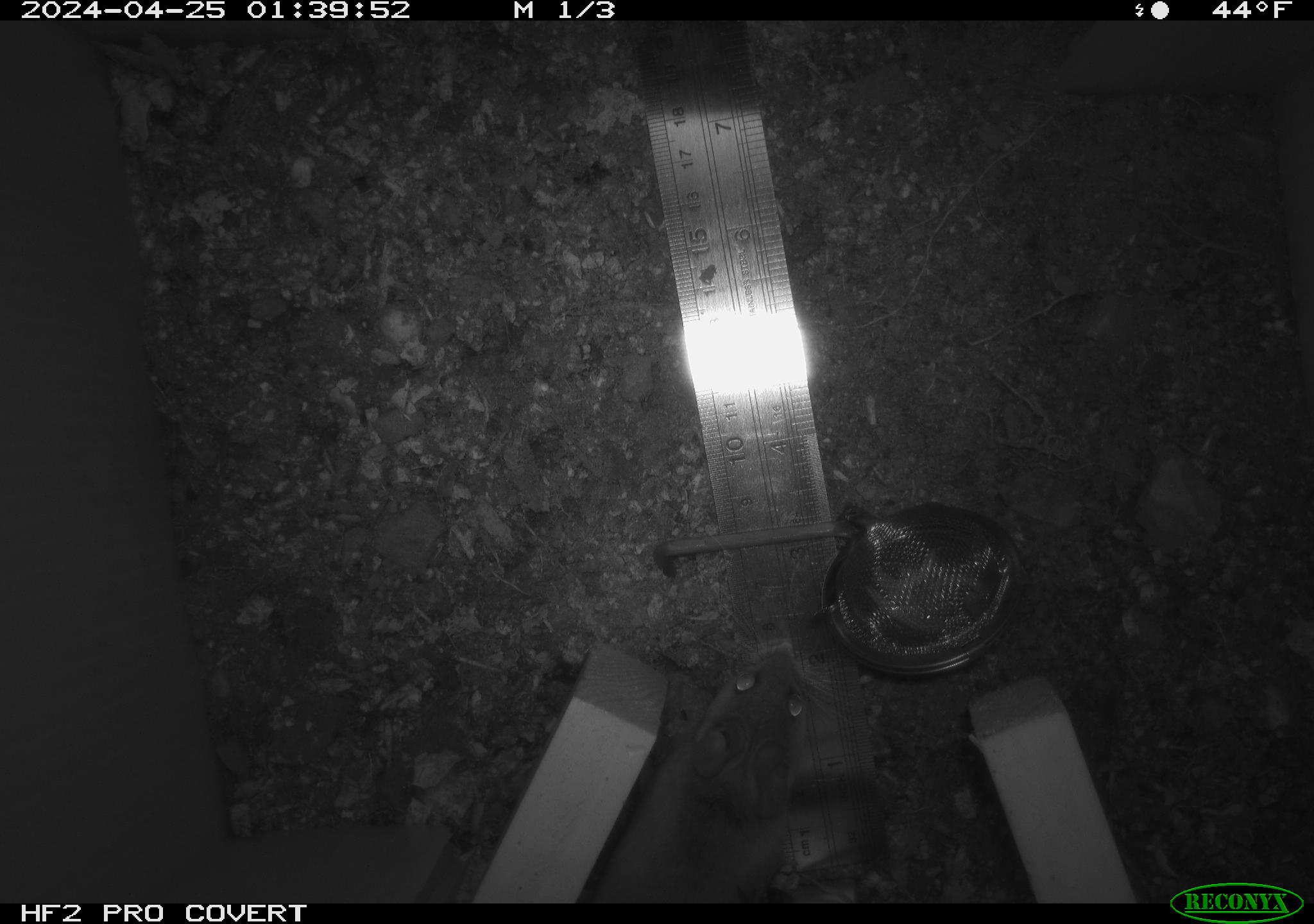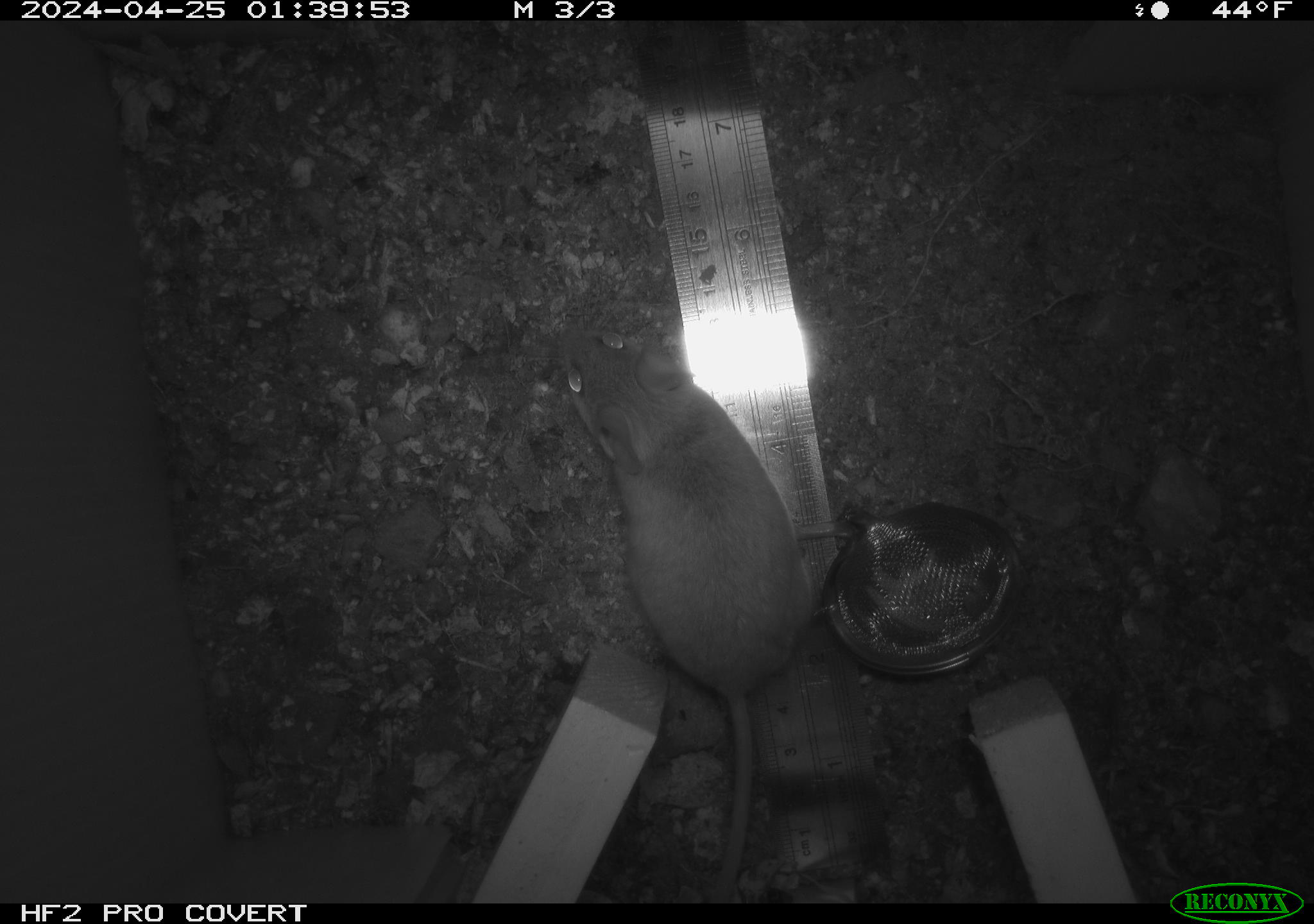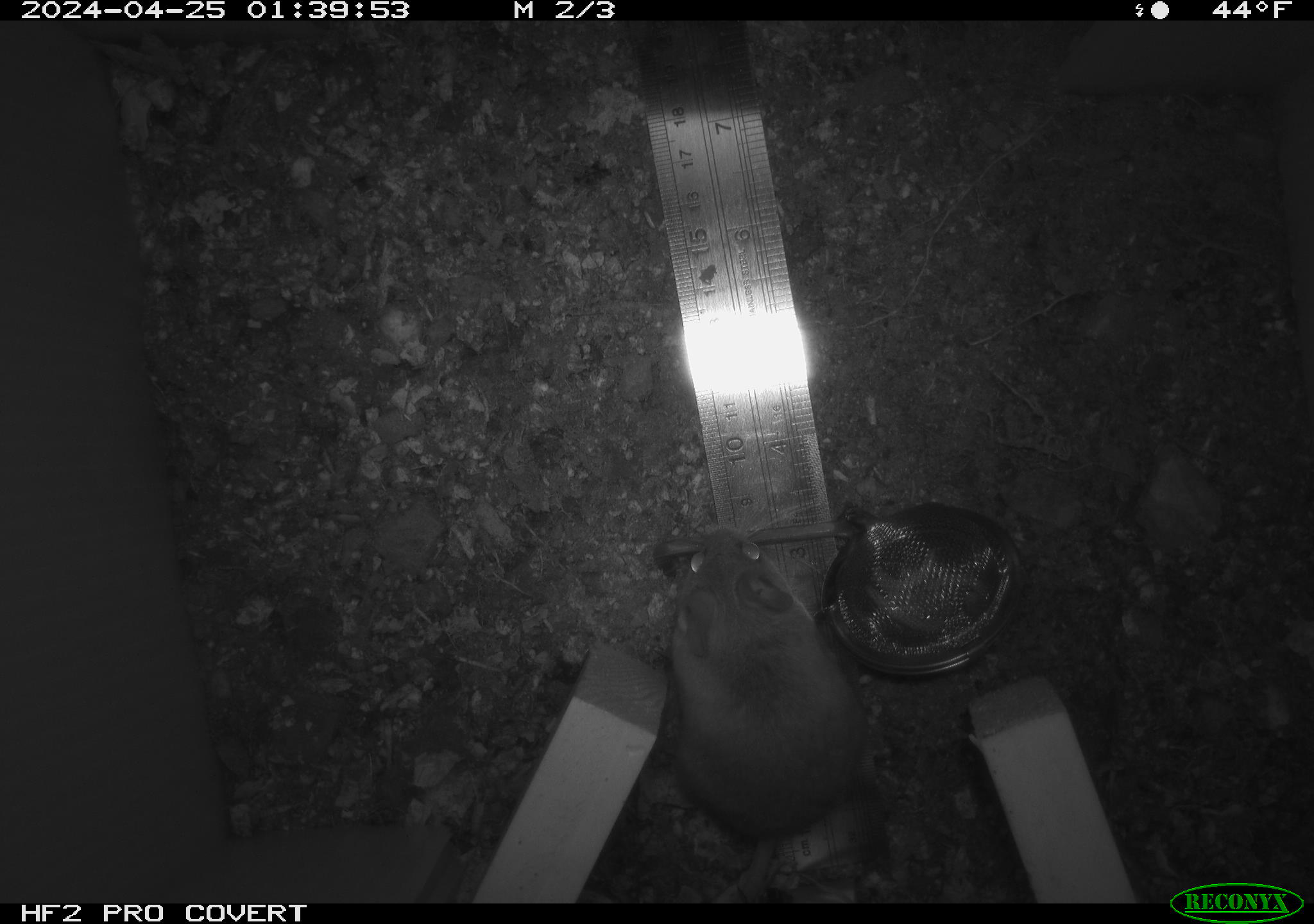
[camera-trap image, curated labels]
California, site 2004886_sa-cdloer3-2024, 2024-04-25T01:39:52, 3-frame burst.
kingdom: Animalia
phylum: Chordata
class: Mammalia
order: Rodentia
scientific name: Rodentia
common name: mouse species